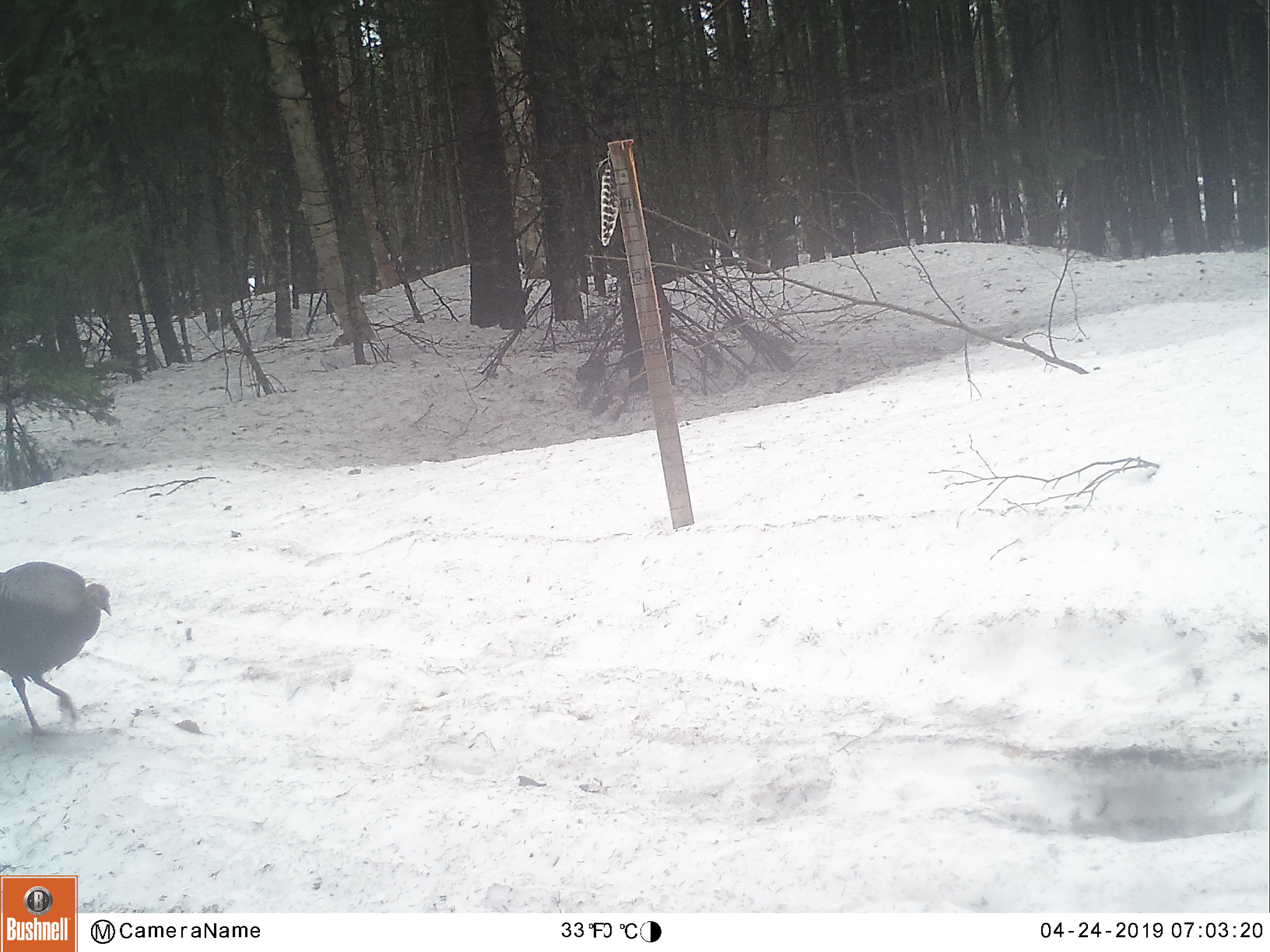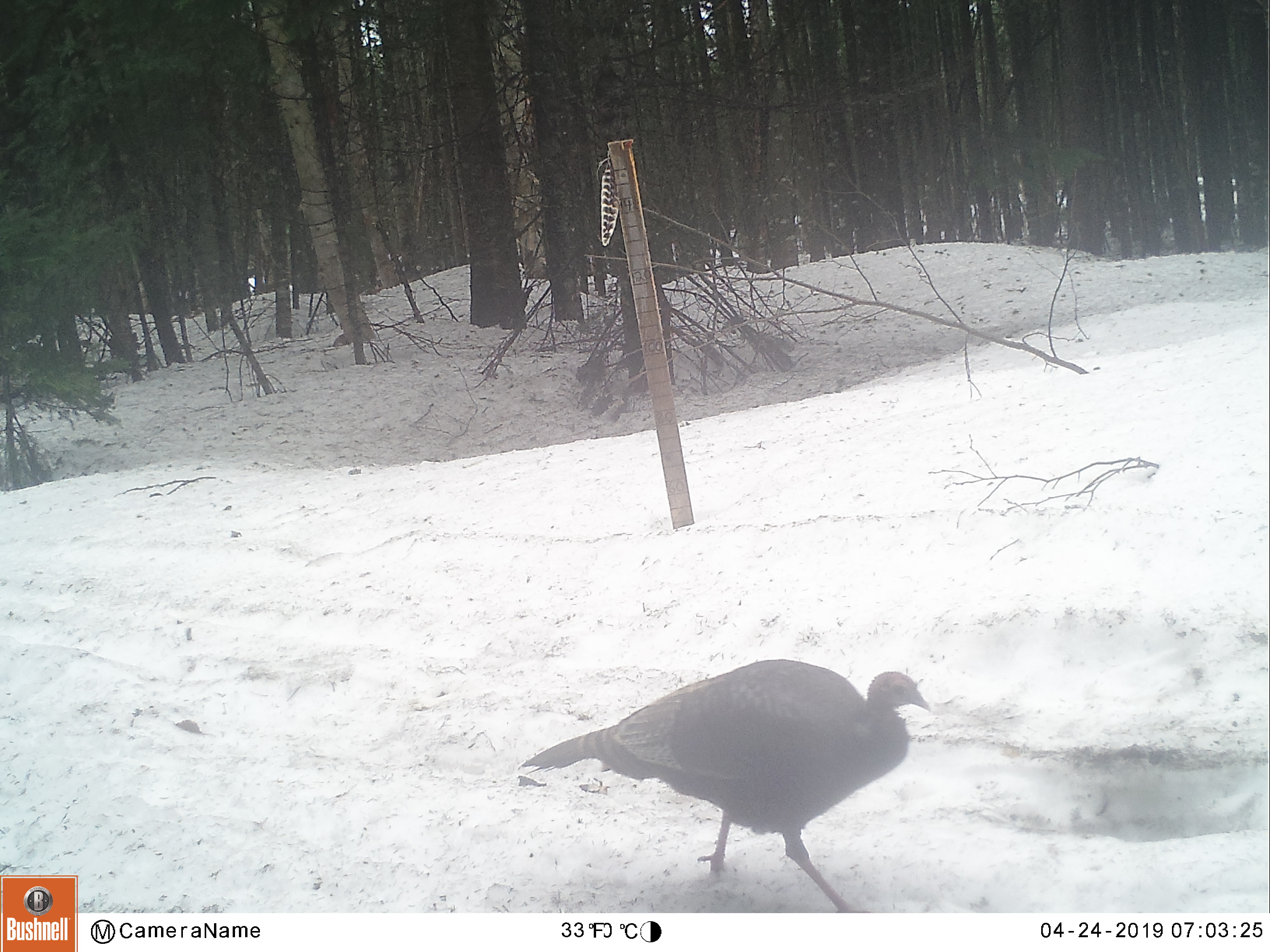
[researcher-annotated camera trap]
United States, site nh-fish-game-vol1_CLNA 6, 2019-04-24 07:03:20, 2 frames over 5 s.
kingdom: Animalia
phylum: Chordata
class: Aves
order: Galliformes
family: Phasianidae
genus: Meleagris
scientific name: Meleagris gallopavo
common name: wild turkey